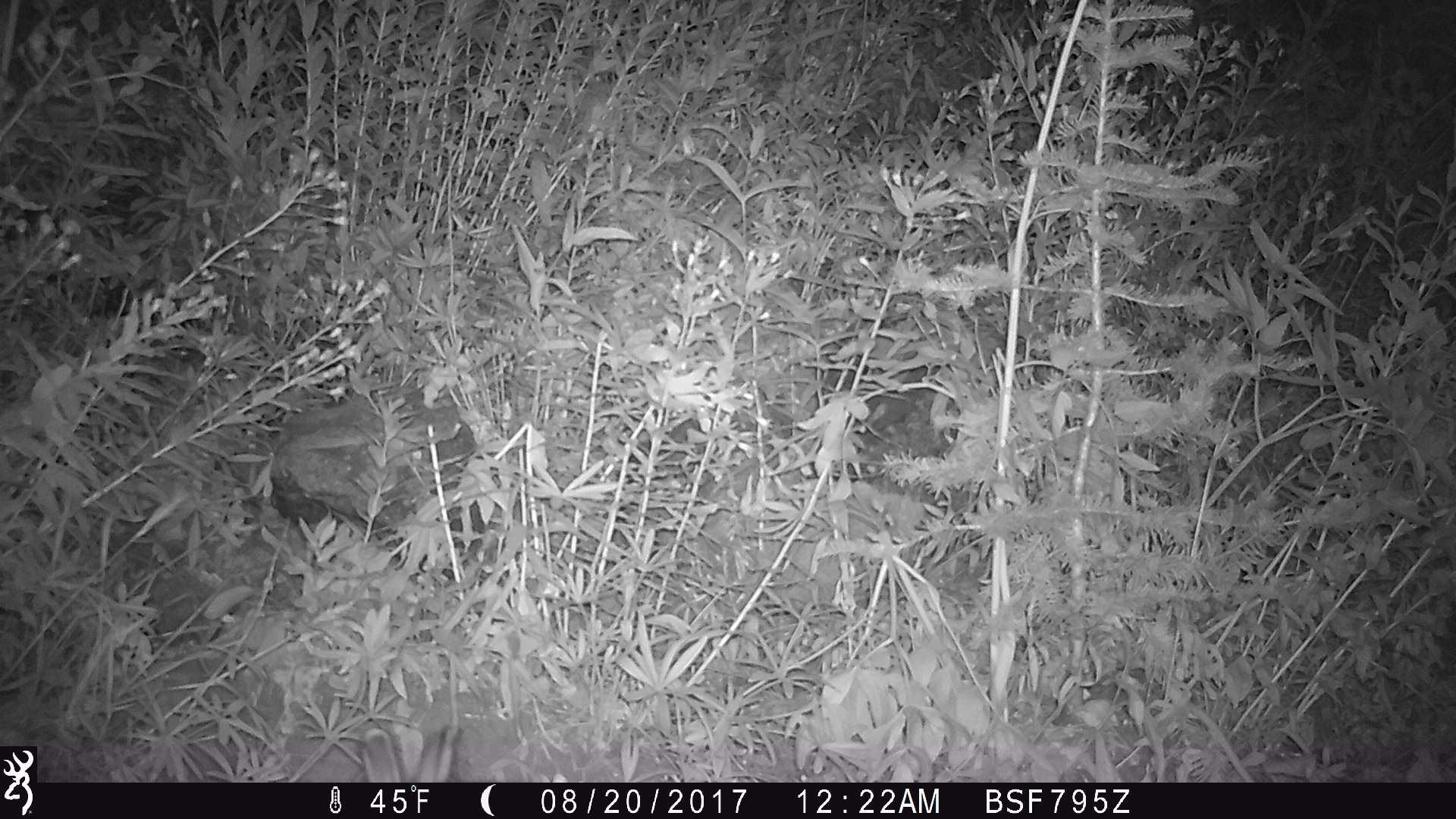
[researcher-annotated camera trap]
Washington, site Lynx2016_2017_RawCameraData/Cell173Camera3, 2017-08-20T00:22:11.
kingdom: Animalia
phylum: Chordata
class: Mammalia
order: Lagomorpha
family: Leporidae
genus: Lepus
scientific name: Lepus americanus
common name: snowshoe hare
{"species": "Lepus americanus (snowshoe hare)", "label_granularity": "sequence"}